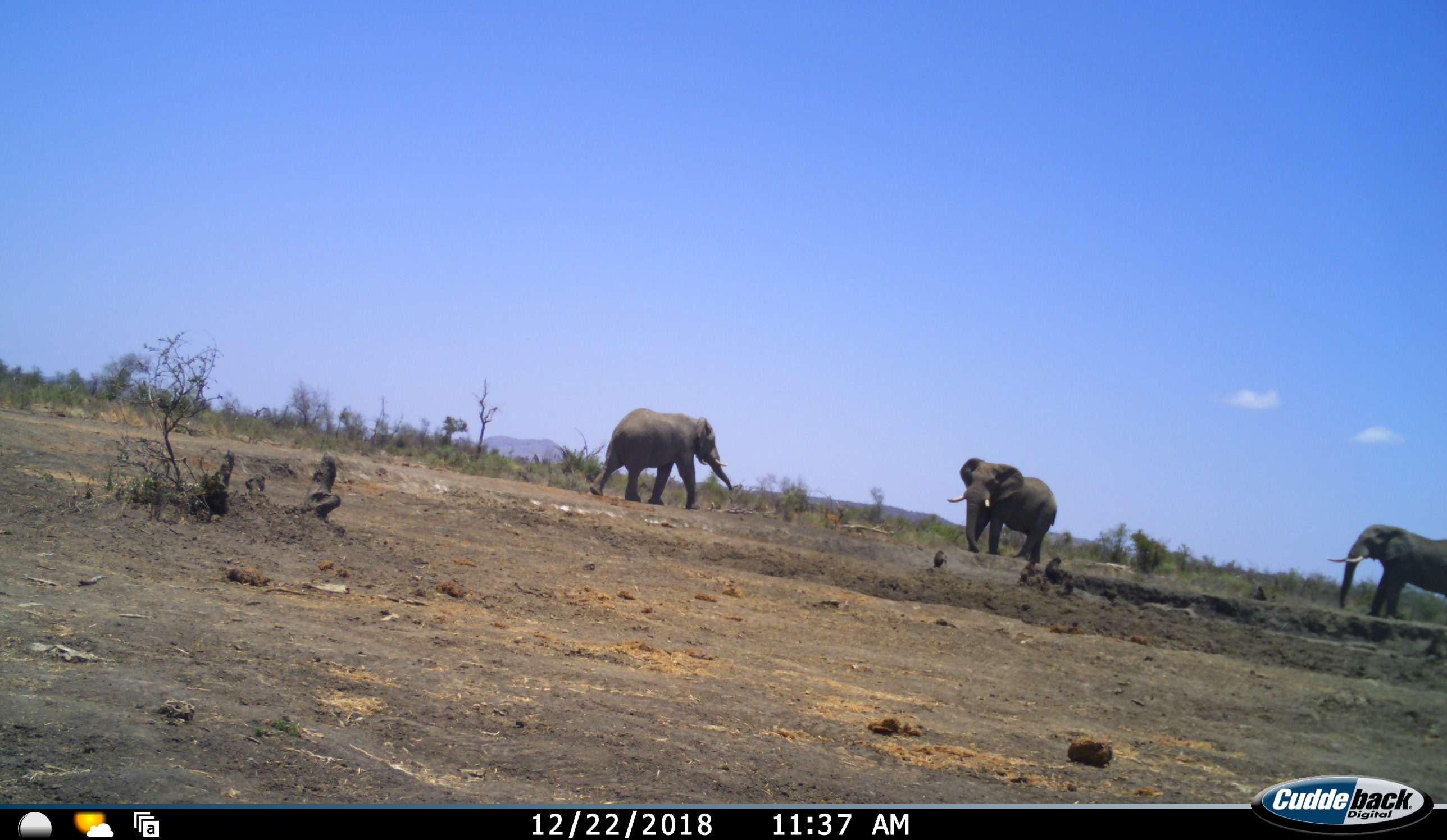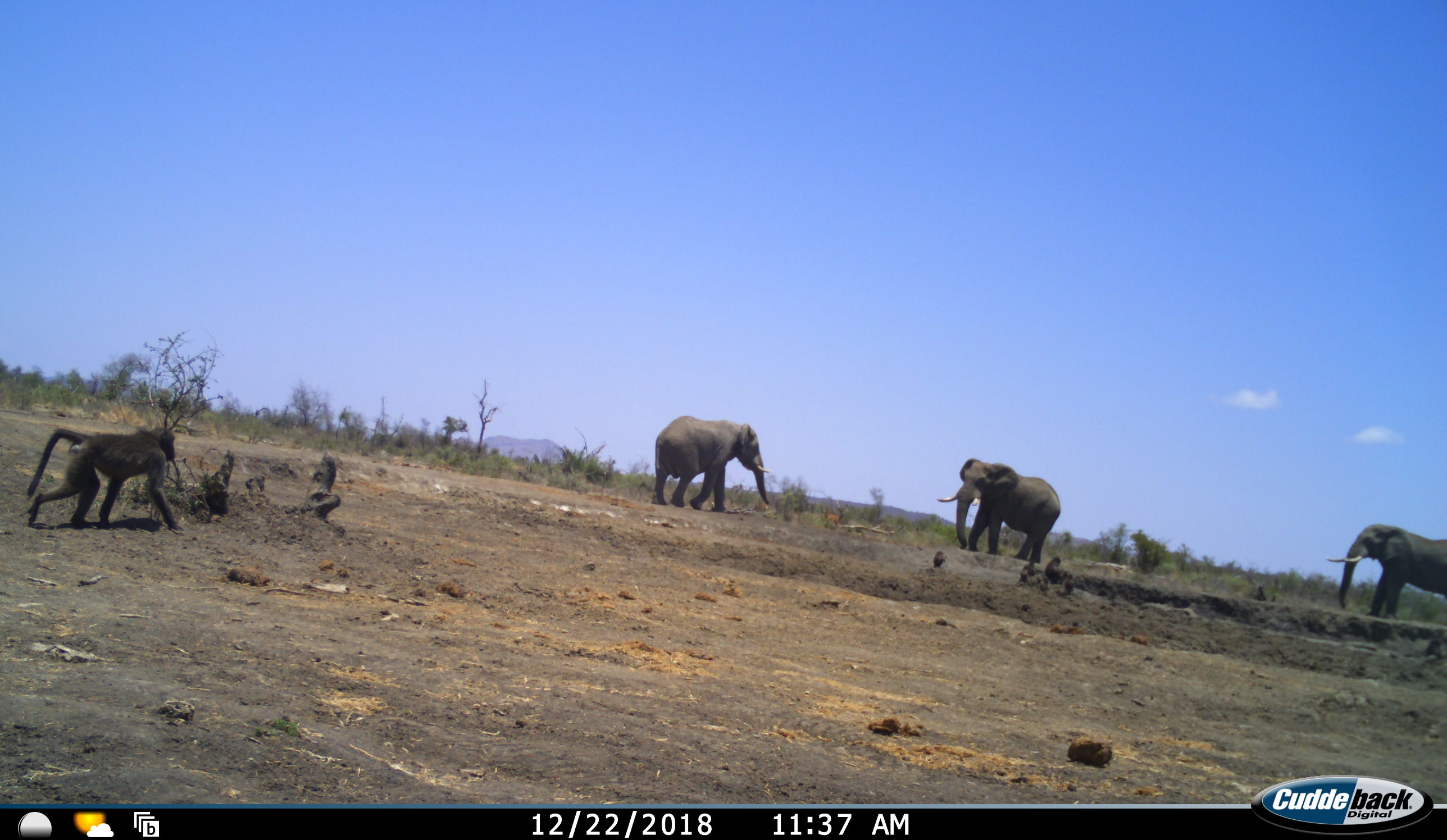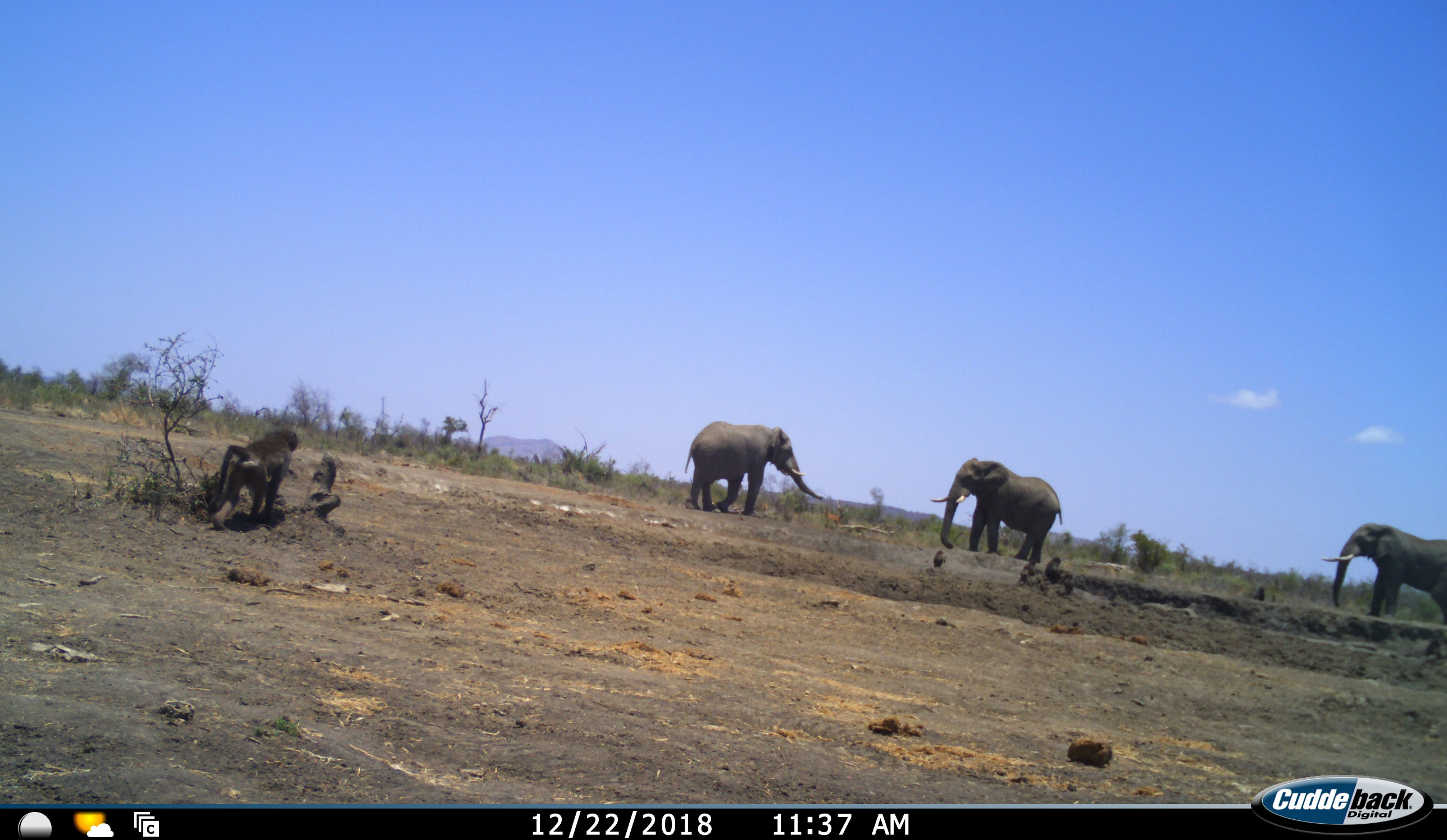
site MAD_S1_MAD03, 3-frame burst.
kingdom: Animalia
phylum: Chordata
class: Mammalia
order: Primates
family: Cercopithecidae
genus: Papio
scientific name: Papio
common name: baboon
Baboon (Papio), count 1. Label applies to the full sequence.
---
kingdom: Animalia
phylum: Chordata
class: Mammalia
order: Proboscidea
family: Elephantidae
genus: Loxodonta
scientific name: Loxodonta africana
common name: african bush elephant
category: elephant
Elephant (african bush elephant) (Loxodonta africana), count 3. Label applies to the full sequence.